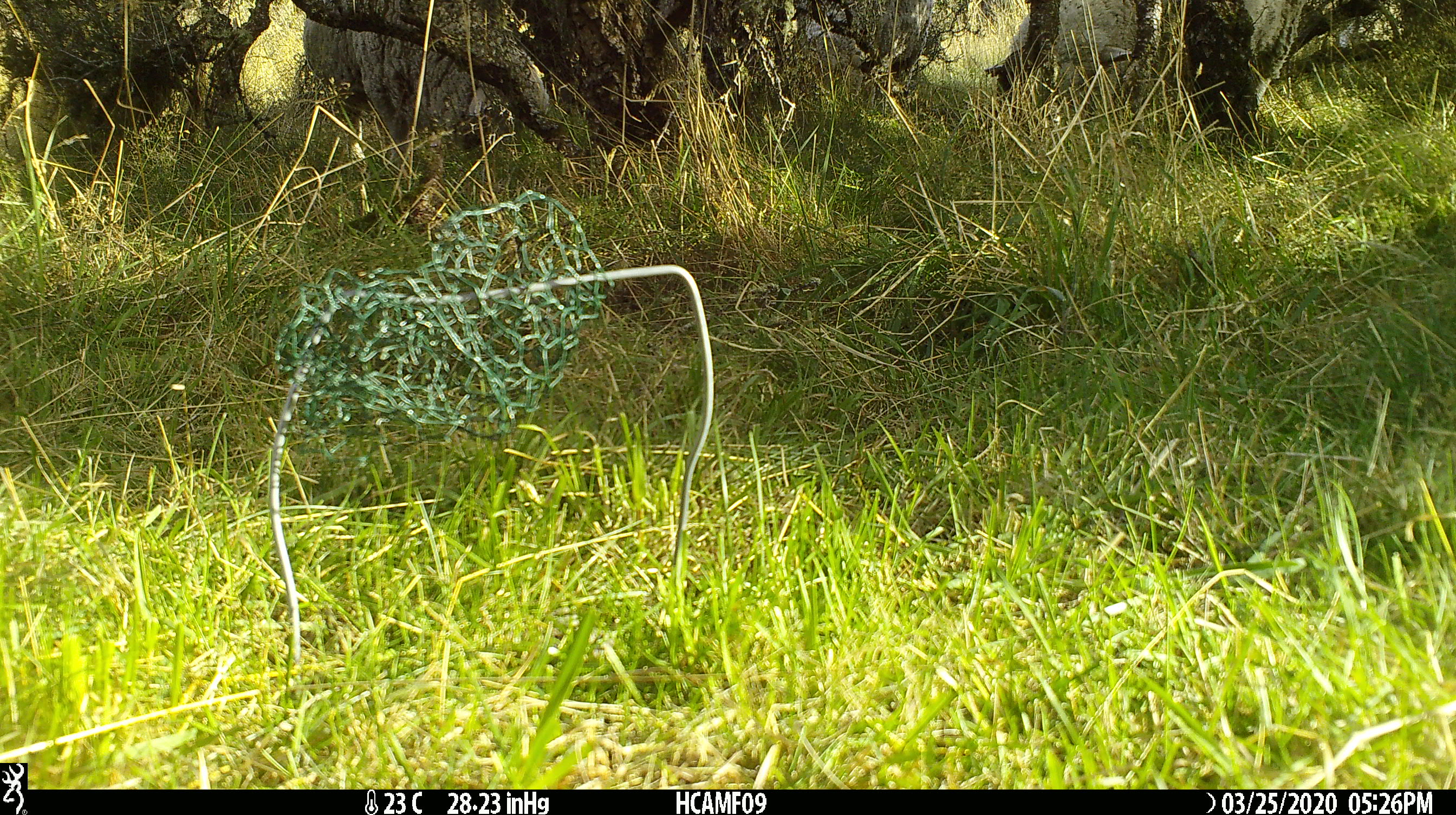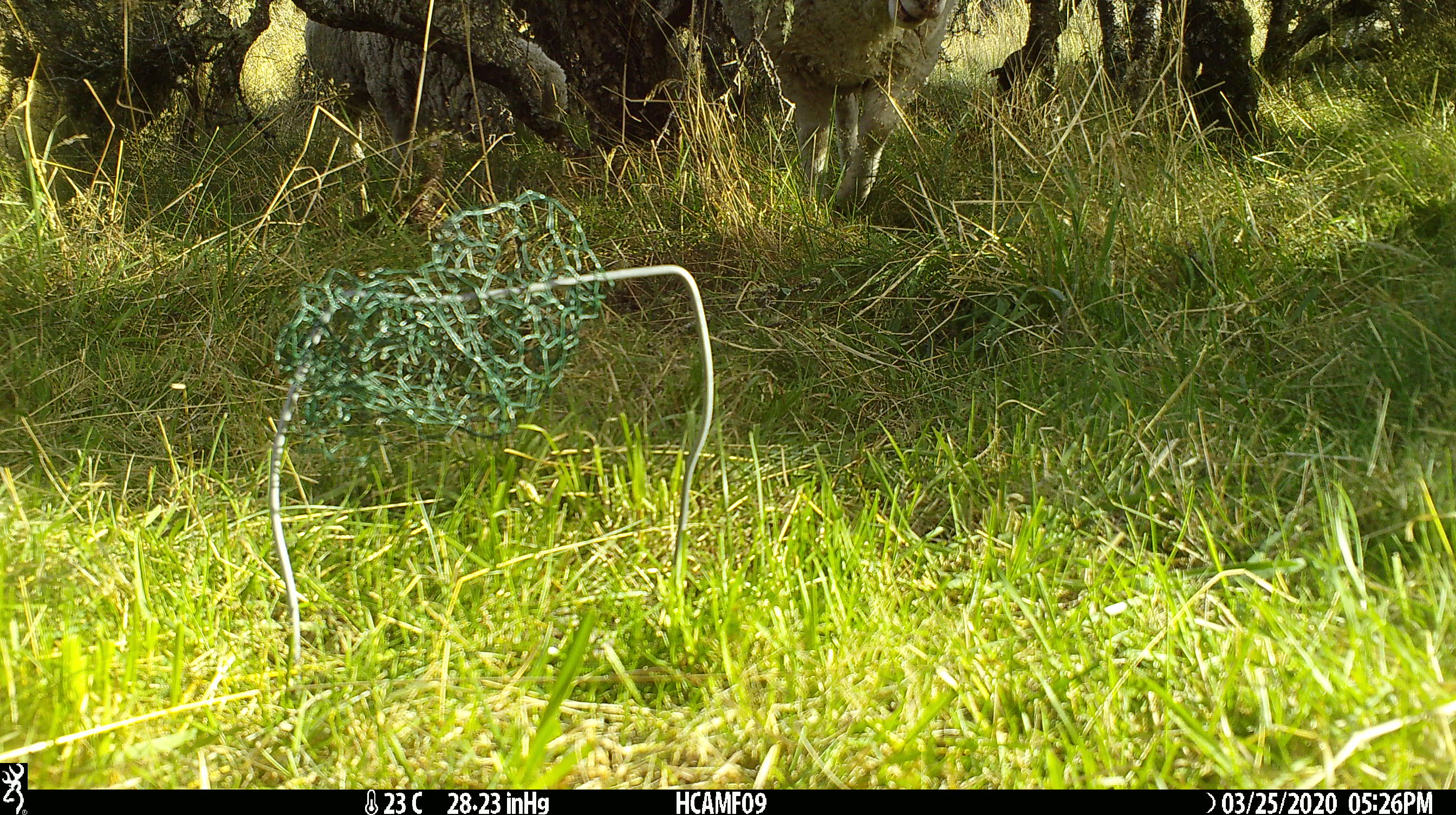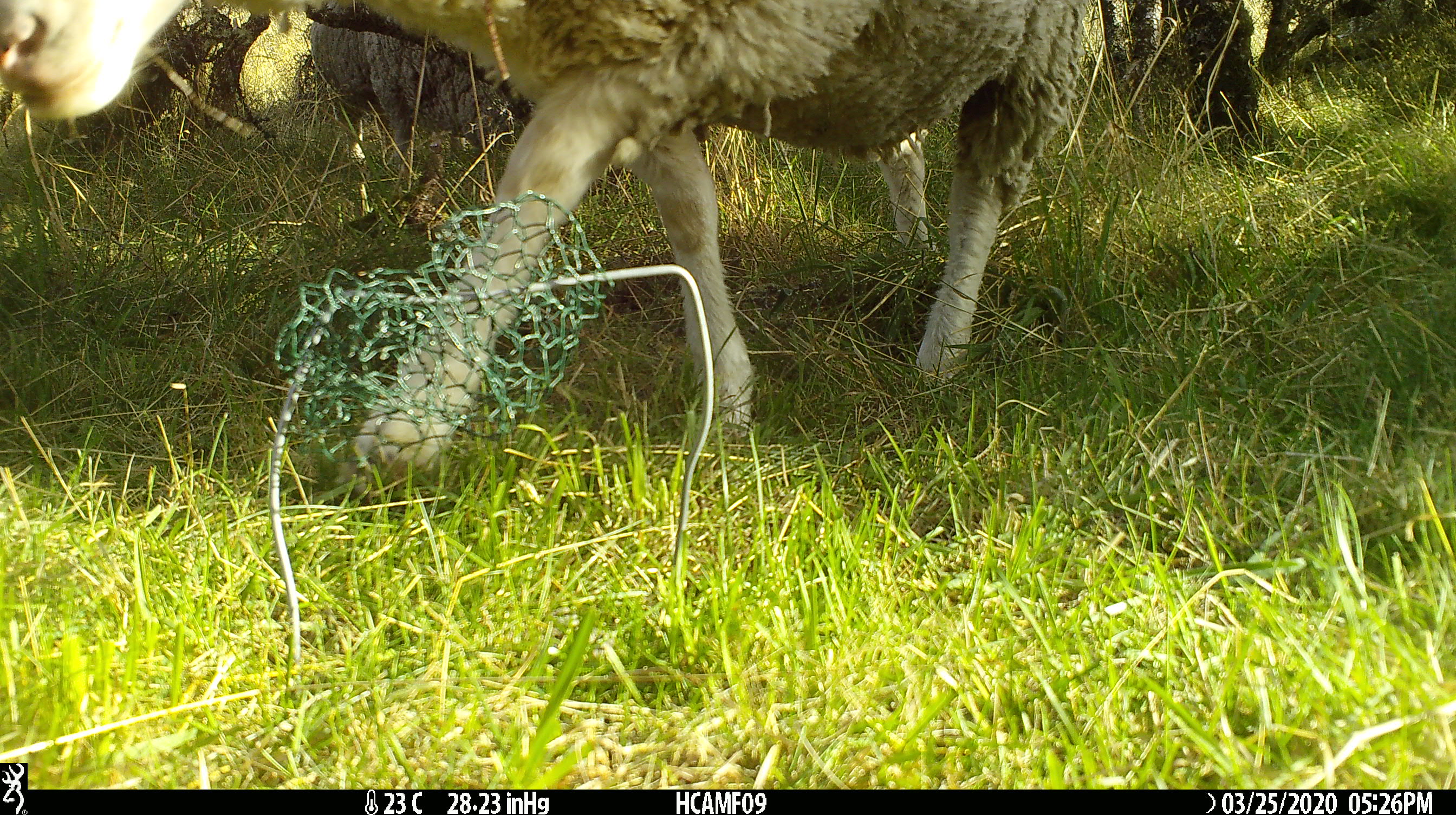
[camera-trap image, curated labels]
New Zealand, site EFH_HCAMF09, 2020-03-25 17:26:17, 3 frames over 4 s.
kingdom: Animalia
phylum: Chordata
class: Mammalia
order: Artiodactyla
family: Bovidae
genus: Ovis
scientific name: Ovis aries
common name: domestic sheep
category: sheep